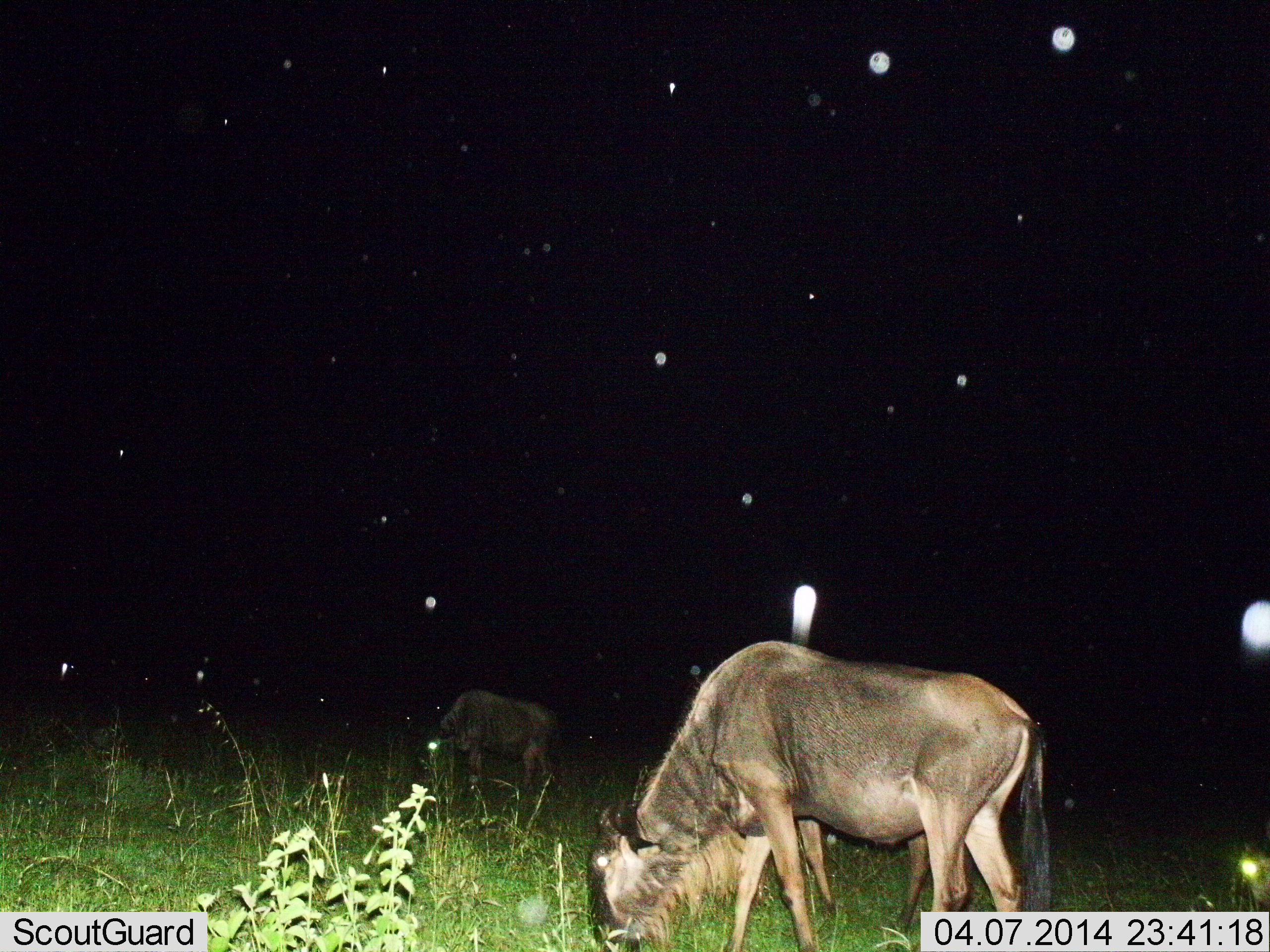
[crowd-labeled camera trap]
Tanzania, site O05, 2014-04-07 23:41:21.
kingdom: Animalia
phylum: Chordata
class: Mammalia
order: Artiodactyla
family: Bovidae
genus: Connochaetes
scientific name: Connochaetes taurinus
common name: blue wildebeest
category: wildebeest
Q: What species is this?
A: Wildebeest (blue wildebeest) (Connochaetes taurinus).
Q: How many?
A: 2.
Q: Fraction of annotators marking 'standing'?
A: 18%.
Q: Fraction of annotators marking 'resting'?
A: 0%.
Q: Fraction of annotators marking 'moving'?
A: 0%.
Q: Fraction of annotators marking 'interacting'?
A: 0%.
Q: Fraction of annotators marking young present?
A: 0%.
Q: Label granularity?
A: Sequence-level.